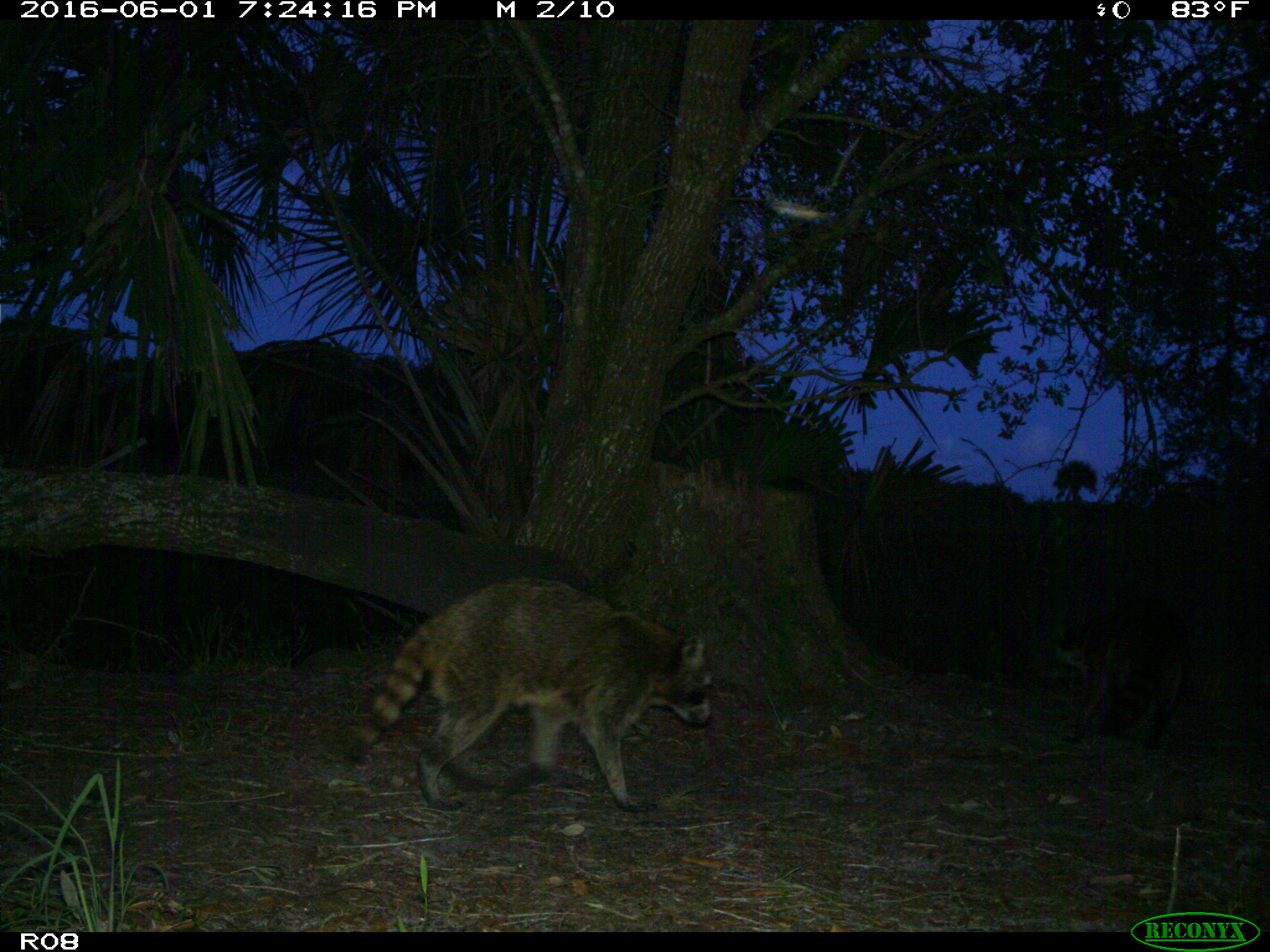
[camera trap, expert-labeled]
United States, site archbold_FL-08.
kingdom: Animalia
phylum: Chordata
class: Mammalia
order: Carnivora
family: Procyonidae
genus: Procyon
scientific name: Procyon lotor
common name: common raccoon